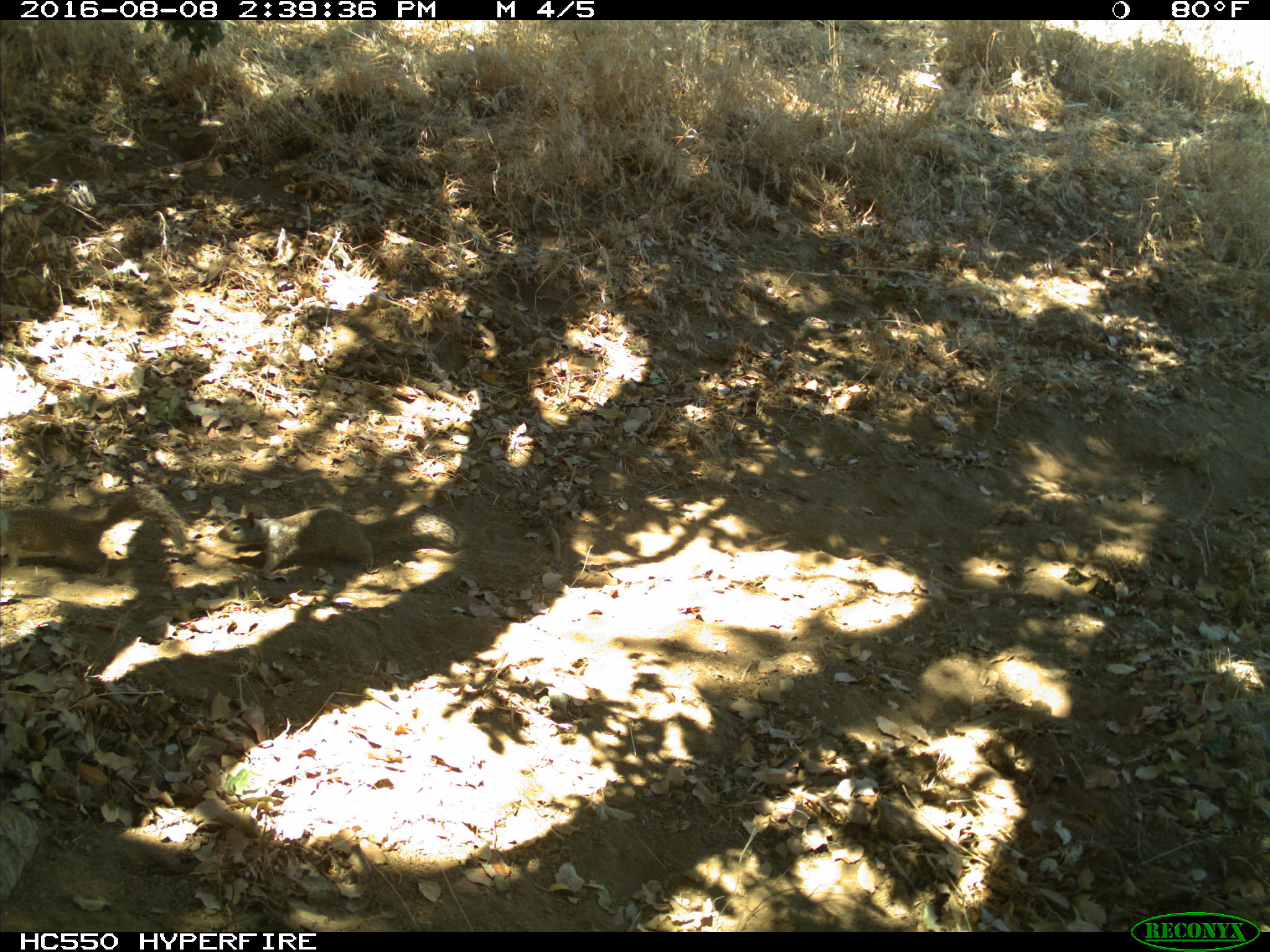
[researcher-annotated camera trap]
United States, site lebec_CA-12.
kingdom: Animalia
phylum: Chordata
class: Mammalia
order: Rodentia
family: Sciuridae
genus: Otospermophilus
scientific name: Otospermophilus beecheyi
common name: california ground squirrel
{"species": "Otospermophilus beecheyi (california ground squirrel)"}